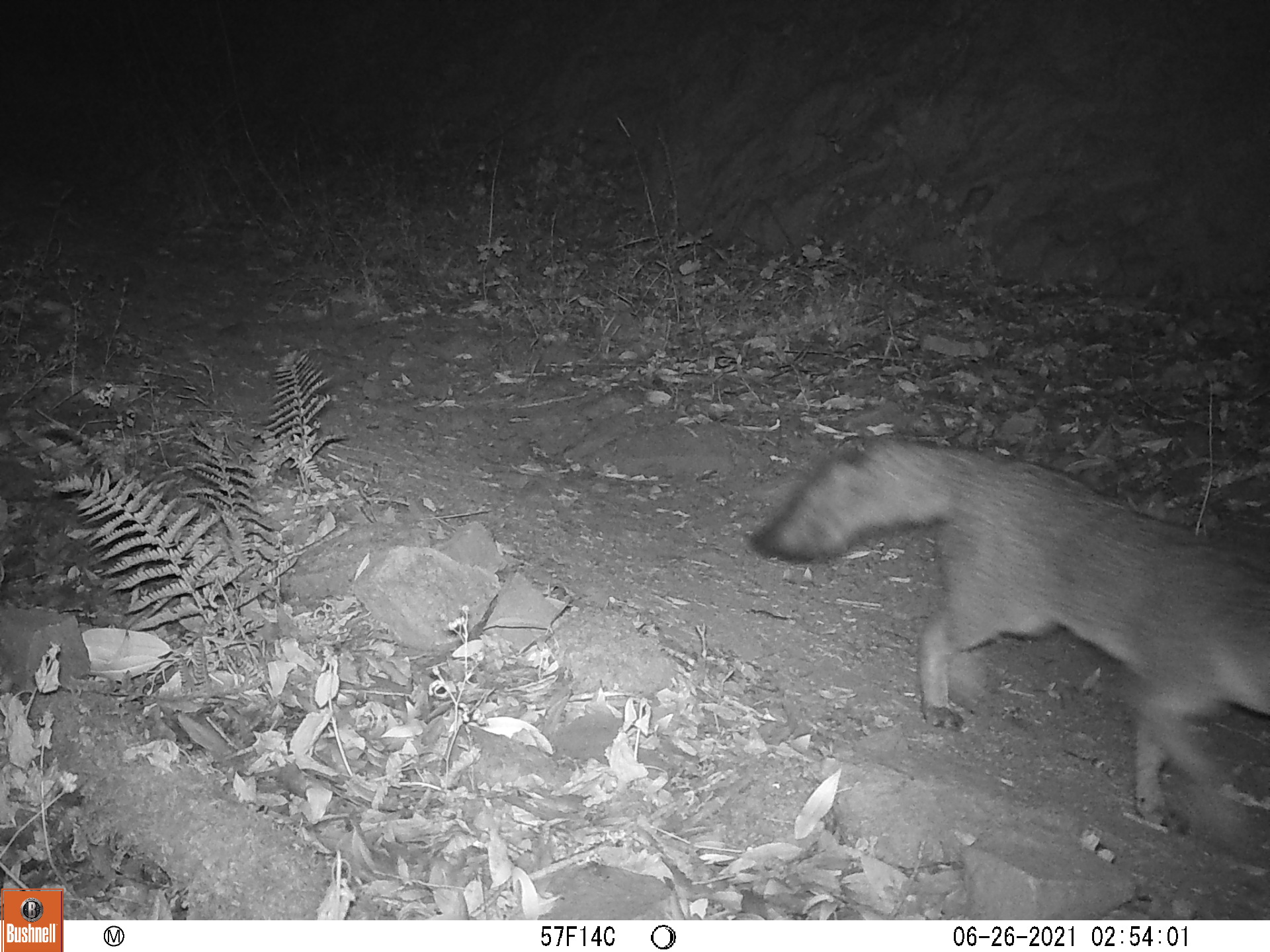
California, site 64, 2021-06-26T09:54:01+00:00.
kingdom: Animalia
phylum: Chordata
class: Mammalia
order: Carnivora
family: Canidae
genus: Urocyon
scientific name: Urocyon cinereoargenteus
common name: gray fox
Gray fox (Urocyon cinereoargenteus).